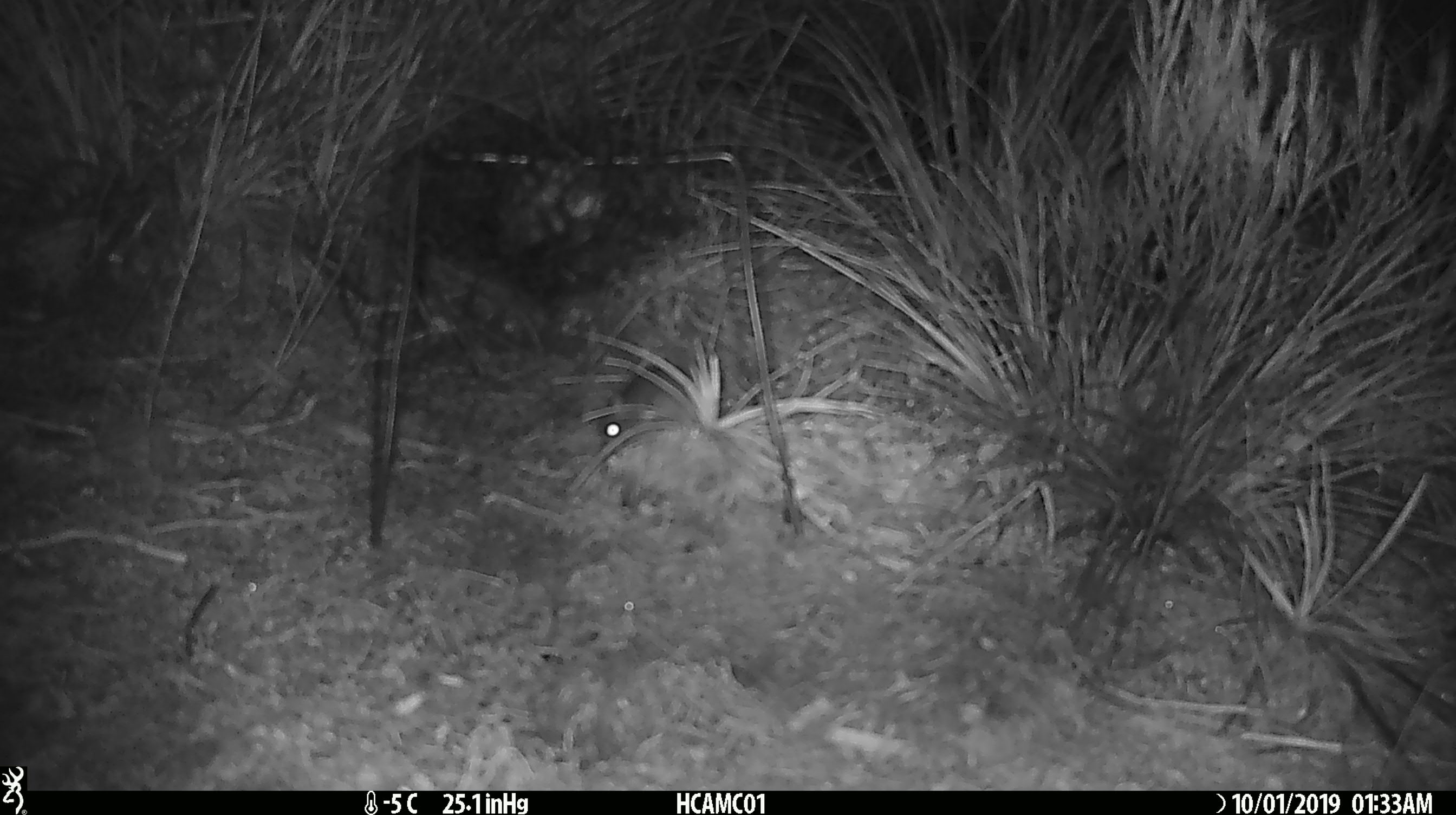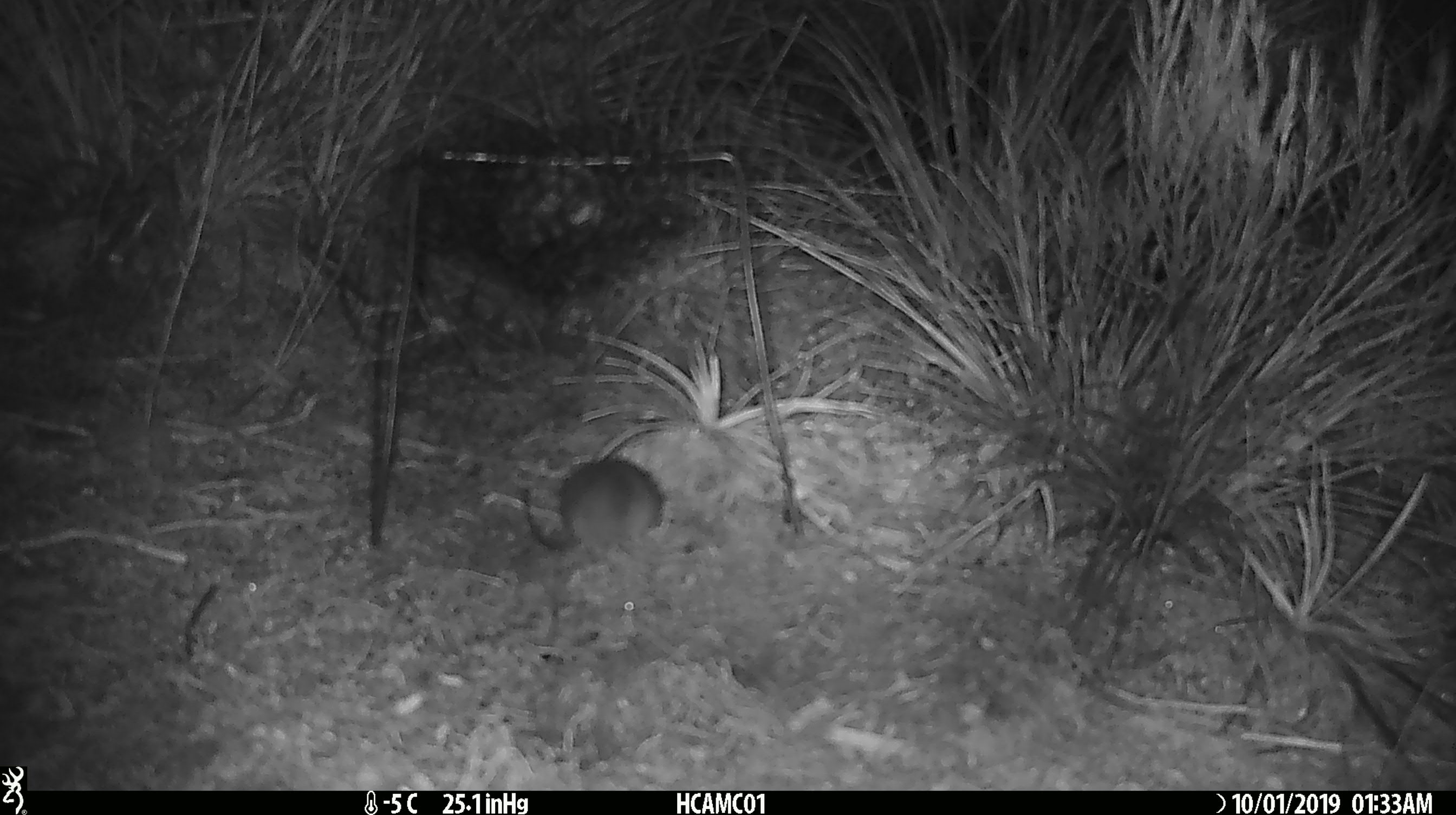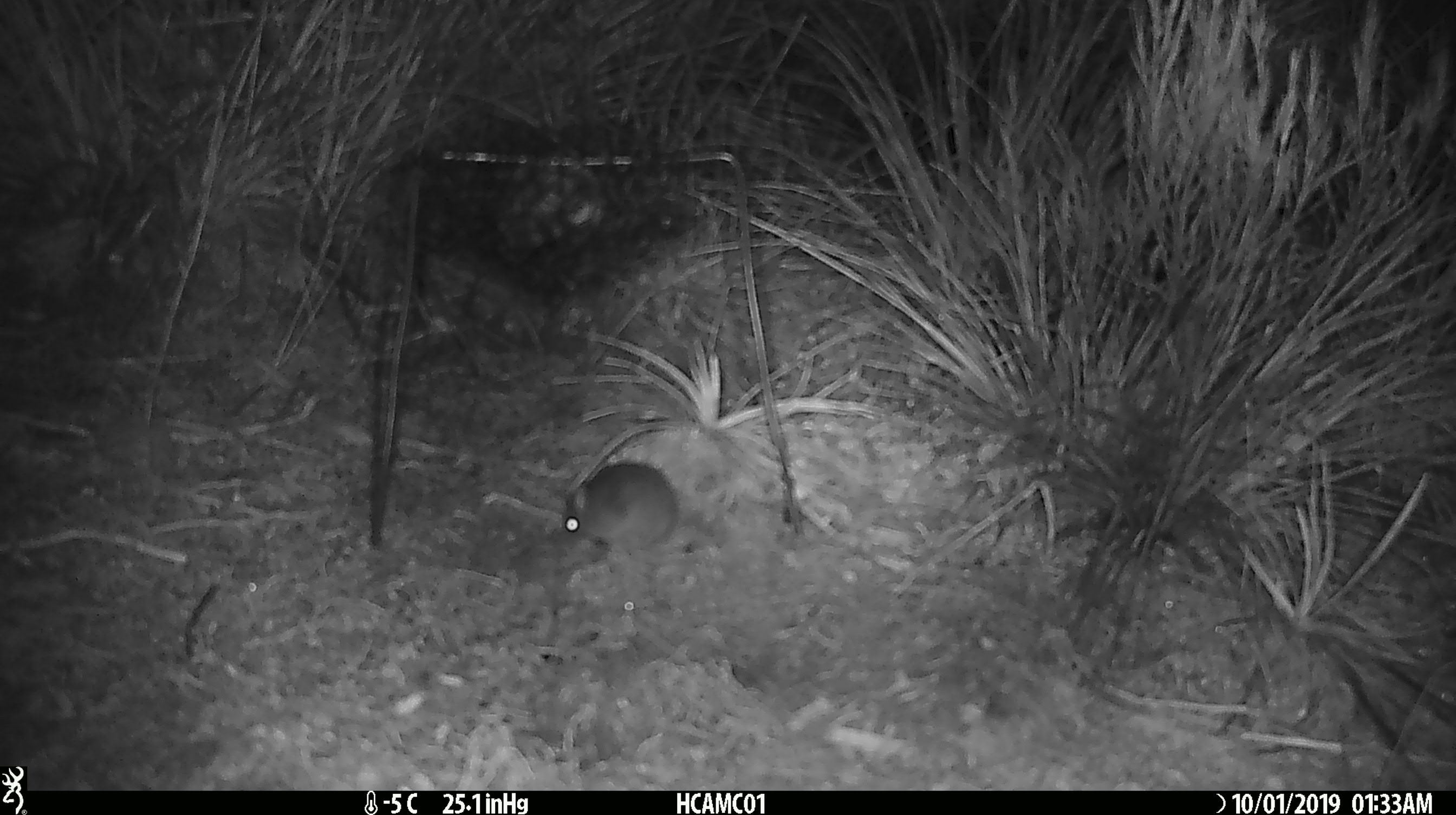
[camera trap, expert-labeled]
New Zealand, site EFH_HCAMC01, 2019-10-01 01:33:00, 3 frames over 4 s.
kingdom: Animalia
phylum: Chordata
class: Mammalia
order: Rodentia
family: Muridae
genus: Mus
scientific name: Mus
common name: mouse